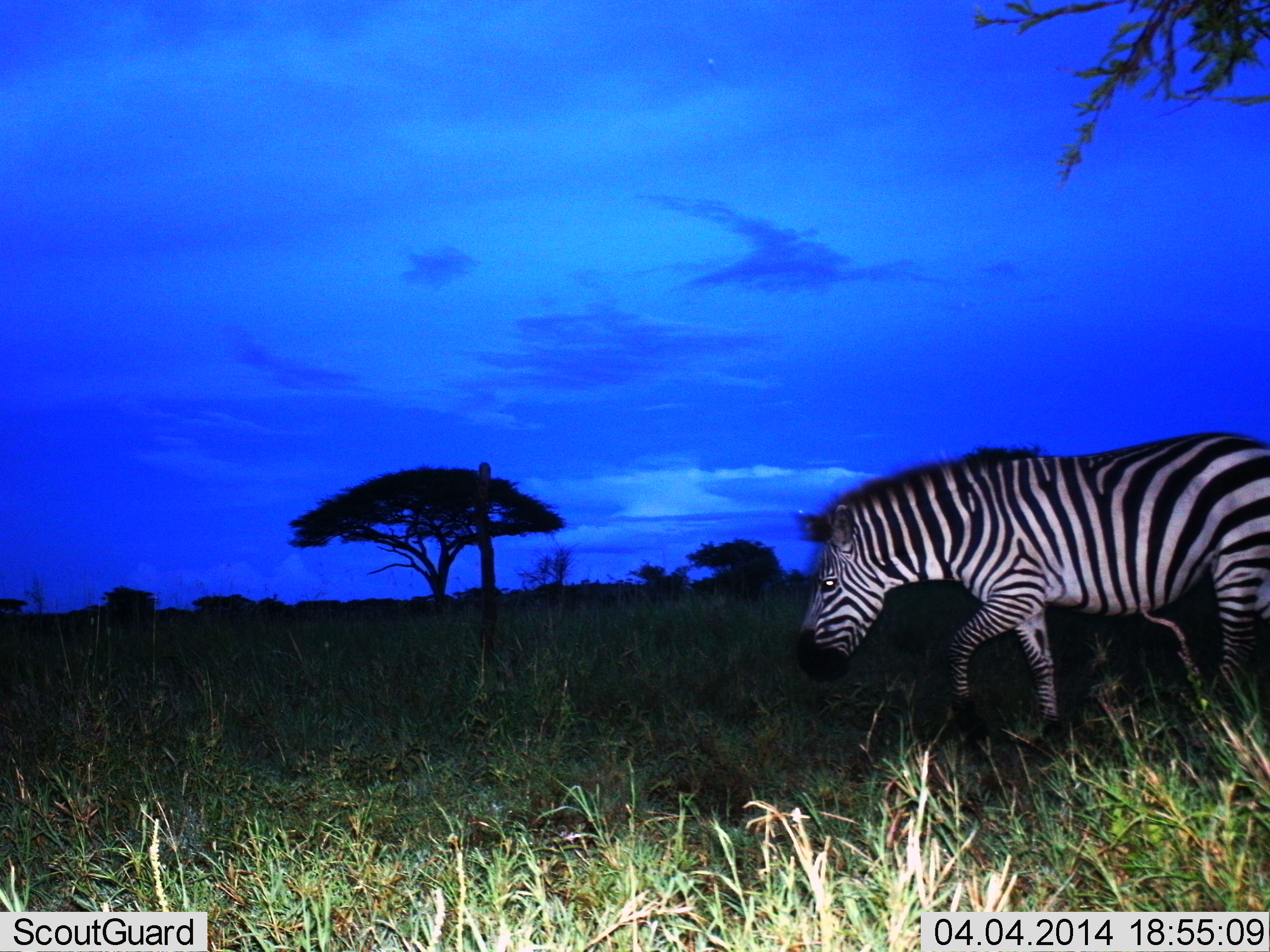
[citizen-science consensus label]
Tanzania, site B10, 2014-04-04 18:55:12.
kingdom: Animalia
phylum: Chordata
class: Mammalia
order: Perissodactyla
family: Equidae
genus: Equus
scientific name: Equus quagga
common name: plains zebra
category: zebra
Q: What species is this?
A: Zebra (plains zebra) (Equus quagga).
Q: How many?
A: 1.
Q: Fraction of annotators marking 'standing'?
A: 30%.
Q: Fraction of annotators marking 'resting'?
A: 0%.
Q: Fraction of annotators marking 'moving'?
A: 80%.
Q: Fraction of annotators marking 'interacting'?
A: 0%.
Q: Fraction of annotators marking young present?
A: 0%.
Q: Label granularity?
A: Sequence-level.